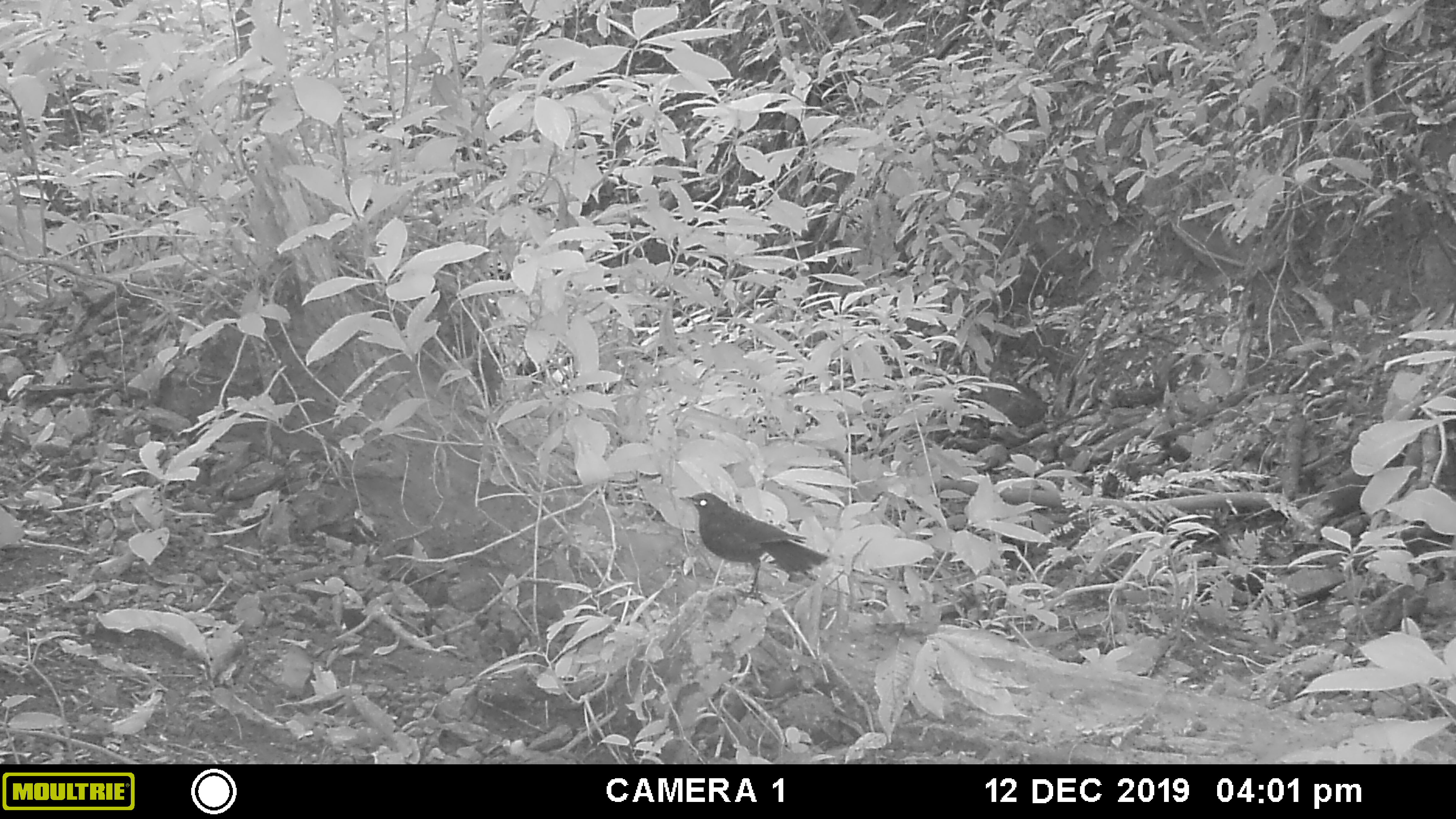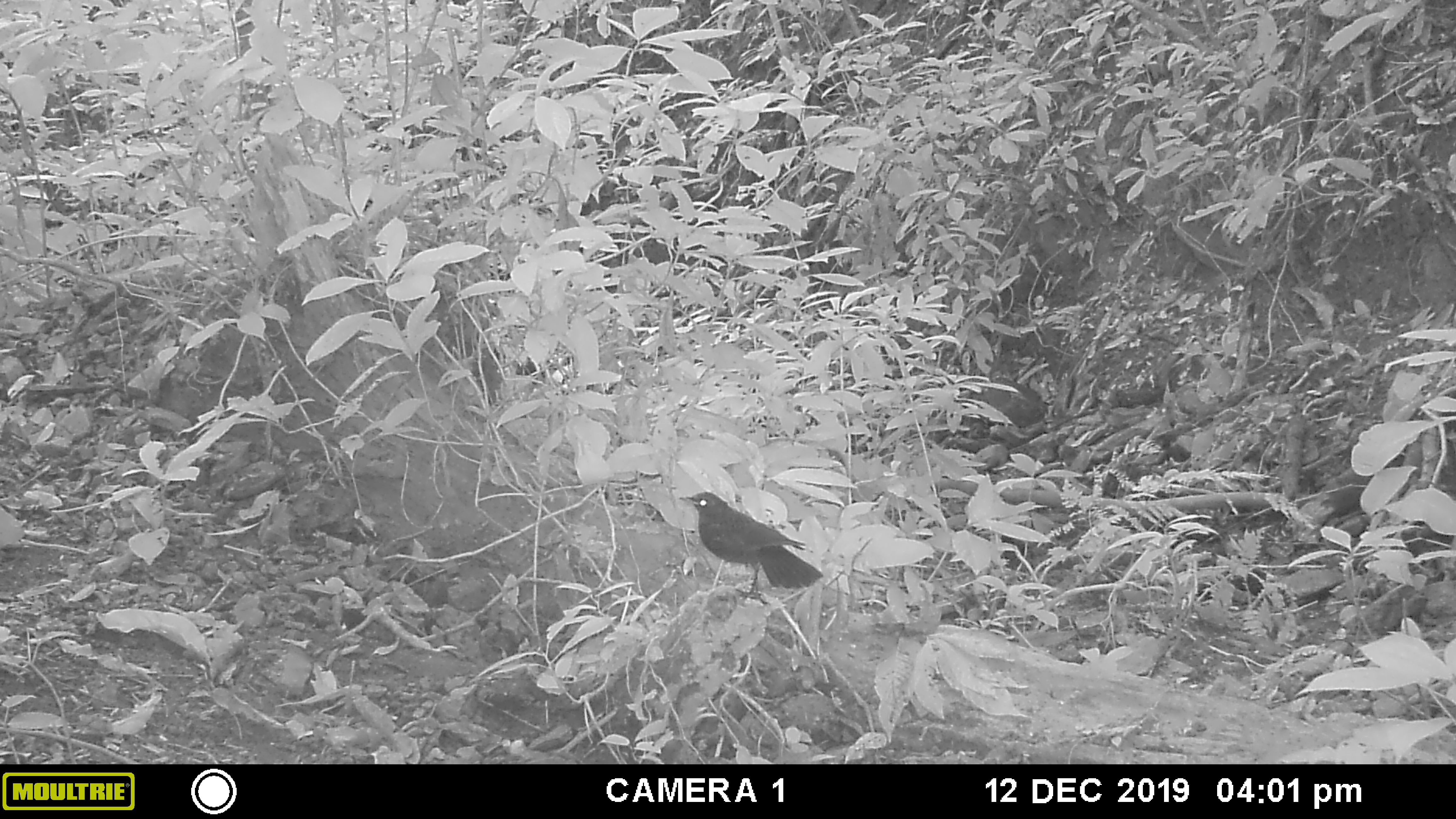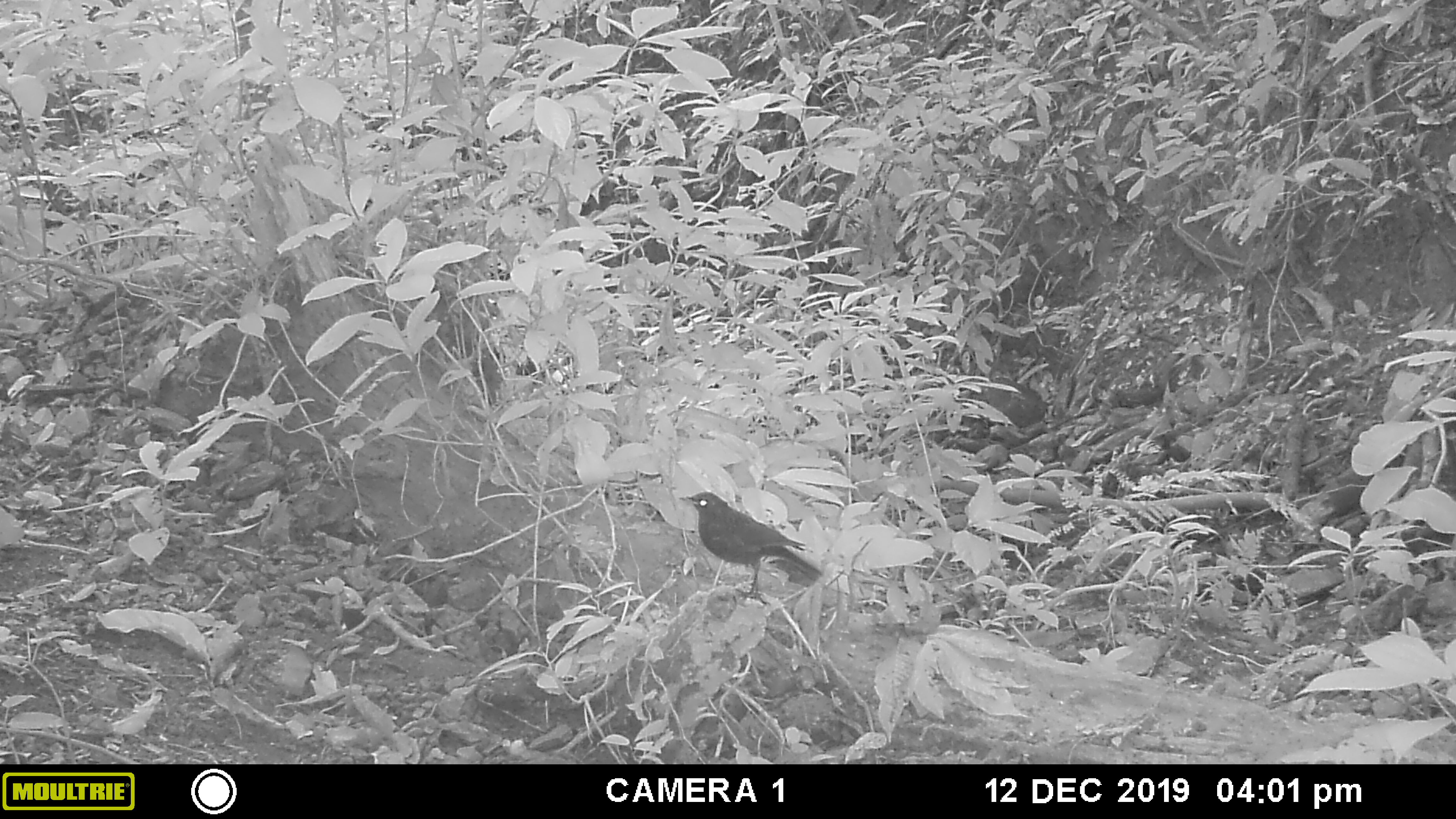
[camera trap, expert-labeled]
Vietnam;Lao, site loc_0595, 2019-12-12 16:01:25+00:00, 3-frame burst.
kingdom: Animalia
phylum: Chordata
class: Aves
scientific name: Aves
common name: bird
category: unidentified bird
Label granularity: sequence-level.